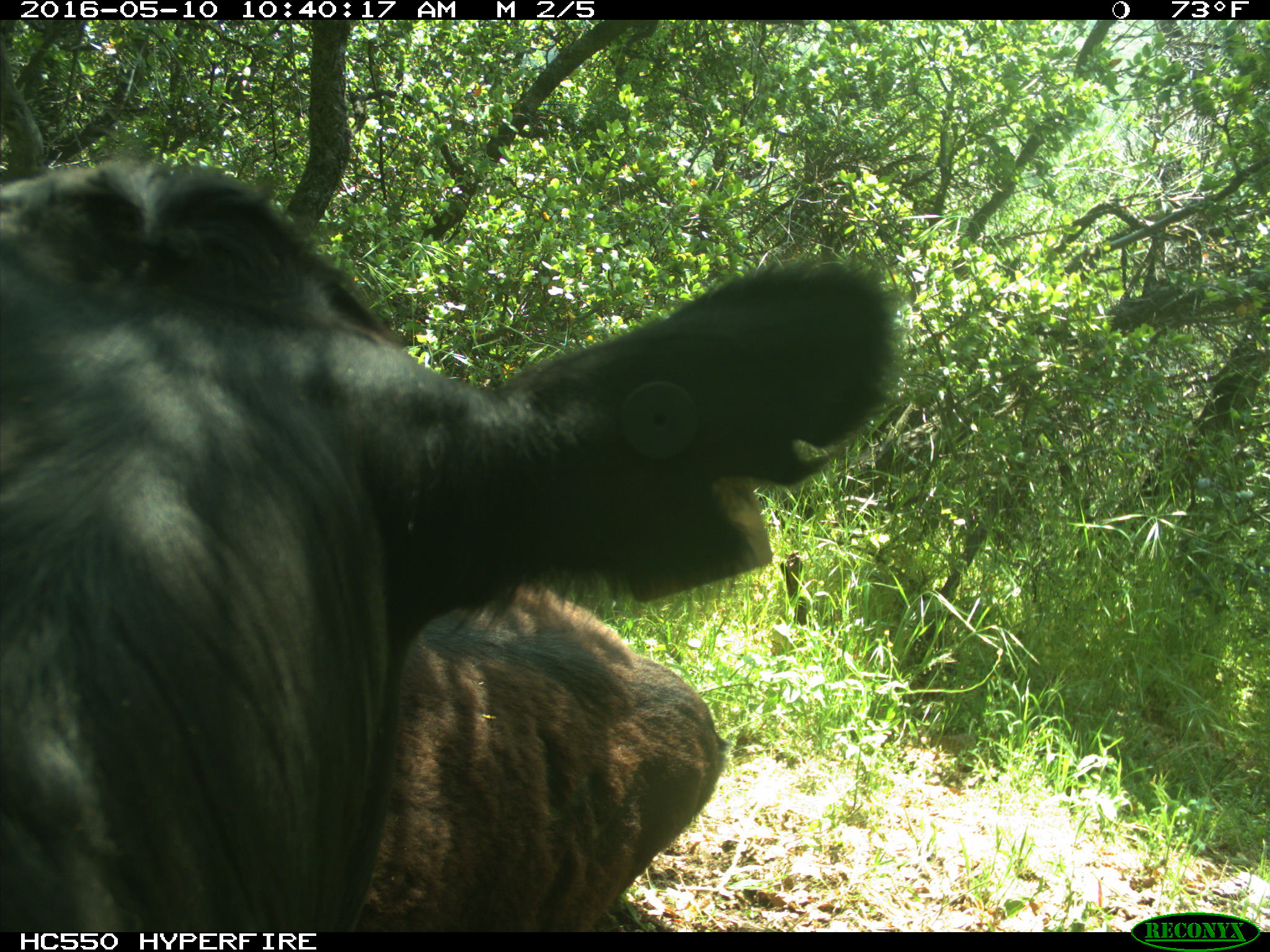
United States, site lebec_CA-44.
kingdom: Animalia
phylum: Chordata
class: Mammalia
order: Artiodactyla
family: Bovidae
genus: Bos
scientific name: Bos taurus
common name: domestic cow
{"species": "Bos taurus (domestic cow)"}